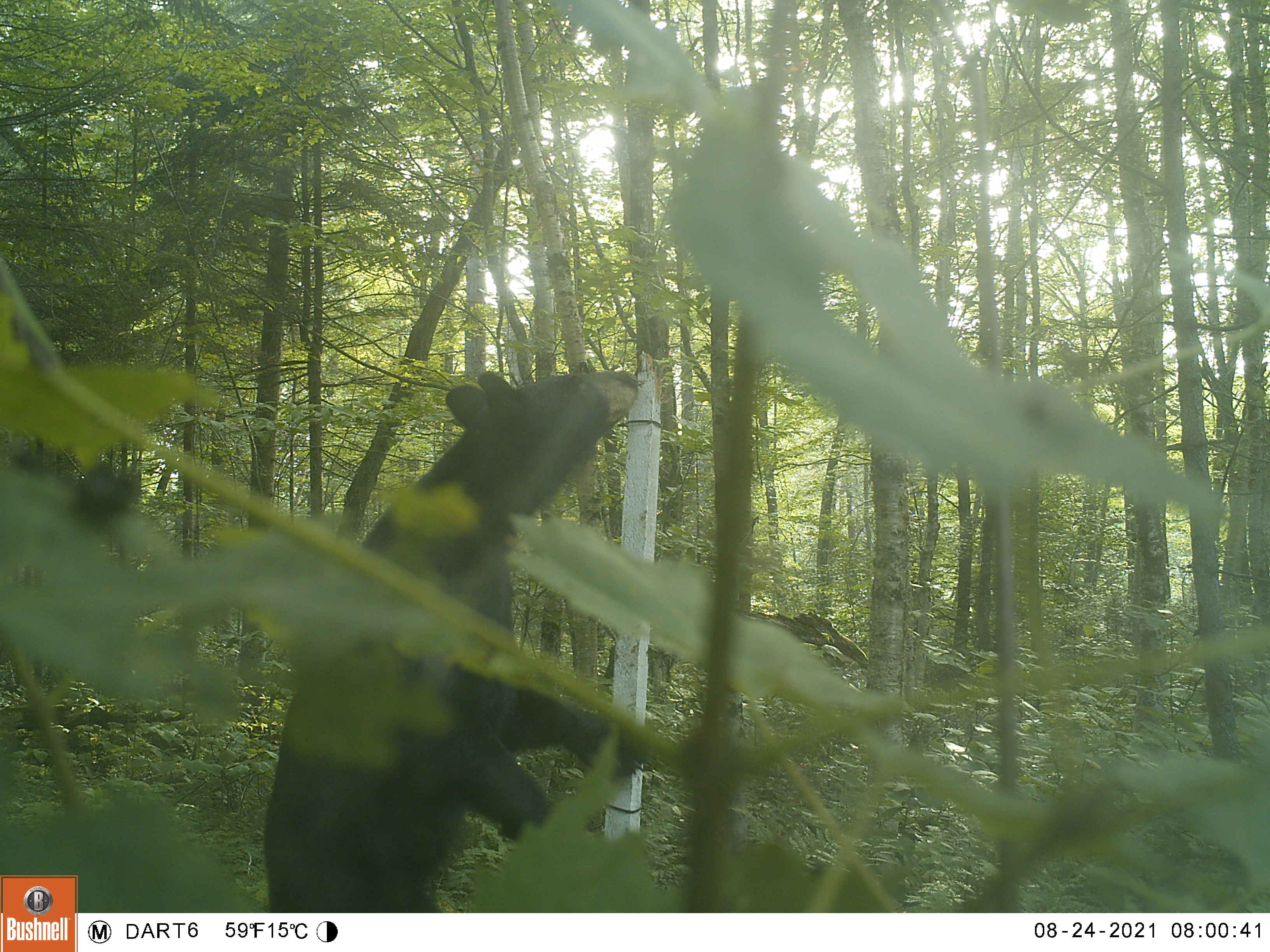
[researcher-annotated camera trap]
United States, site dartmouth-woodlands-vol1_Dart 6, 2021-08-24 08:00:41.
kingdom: Animalia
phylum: Chordata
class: Mammalia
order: Carnivora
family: Ursidae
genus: Ursus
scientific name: Ursus americanus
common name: black bear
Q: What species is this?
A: Black bear (Ursus americanus).